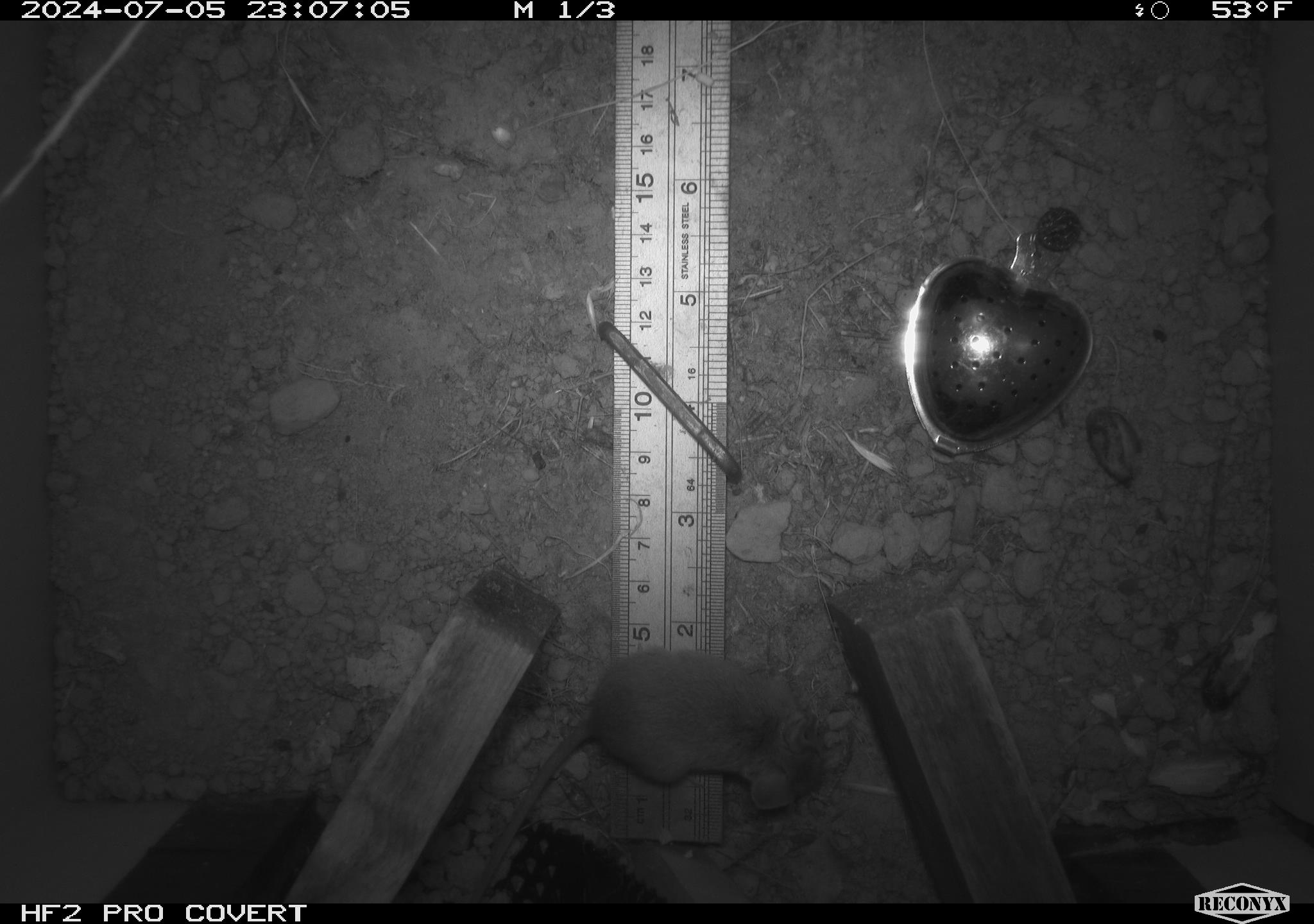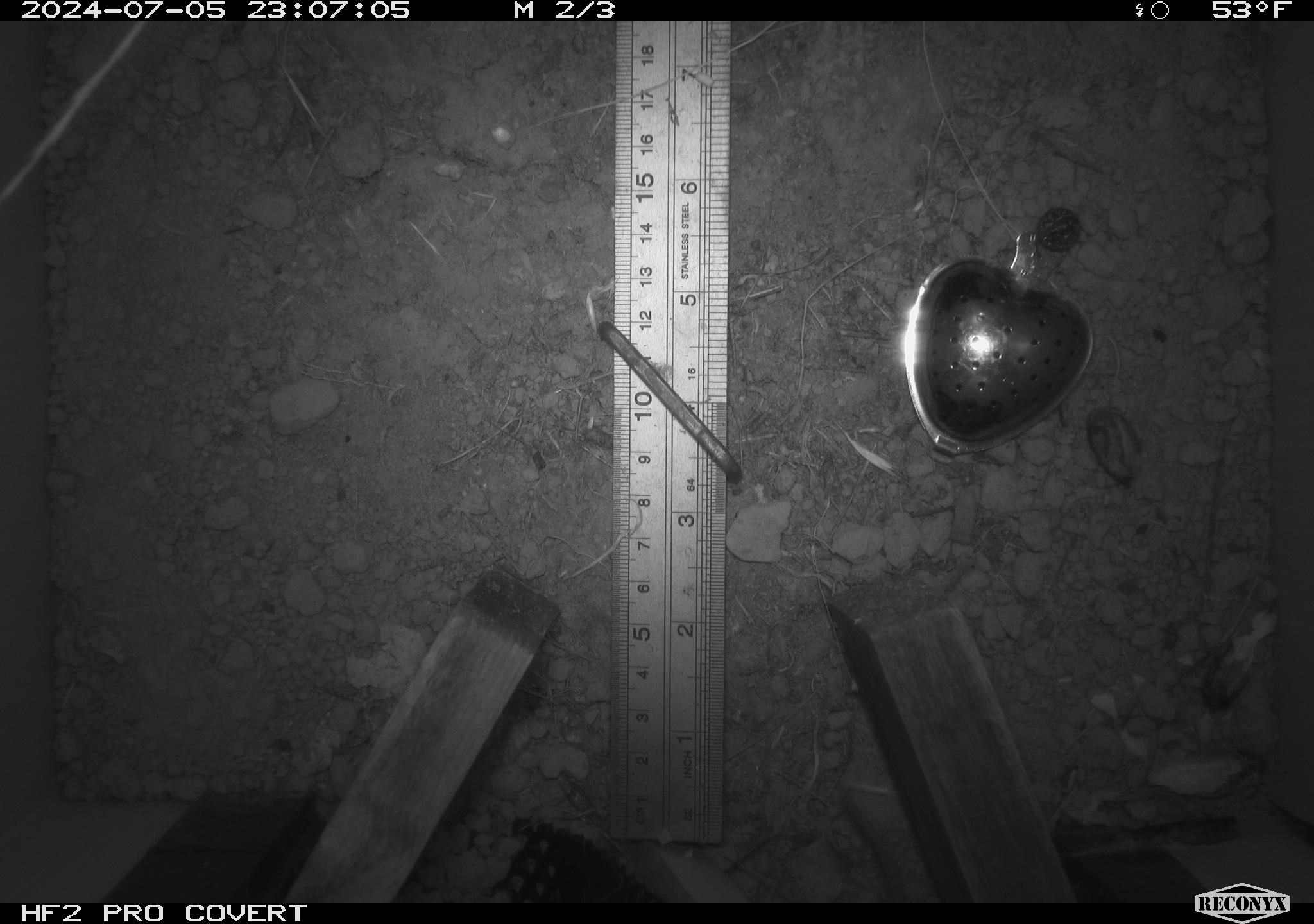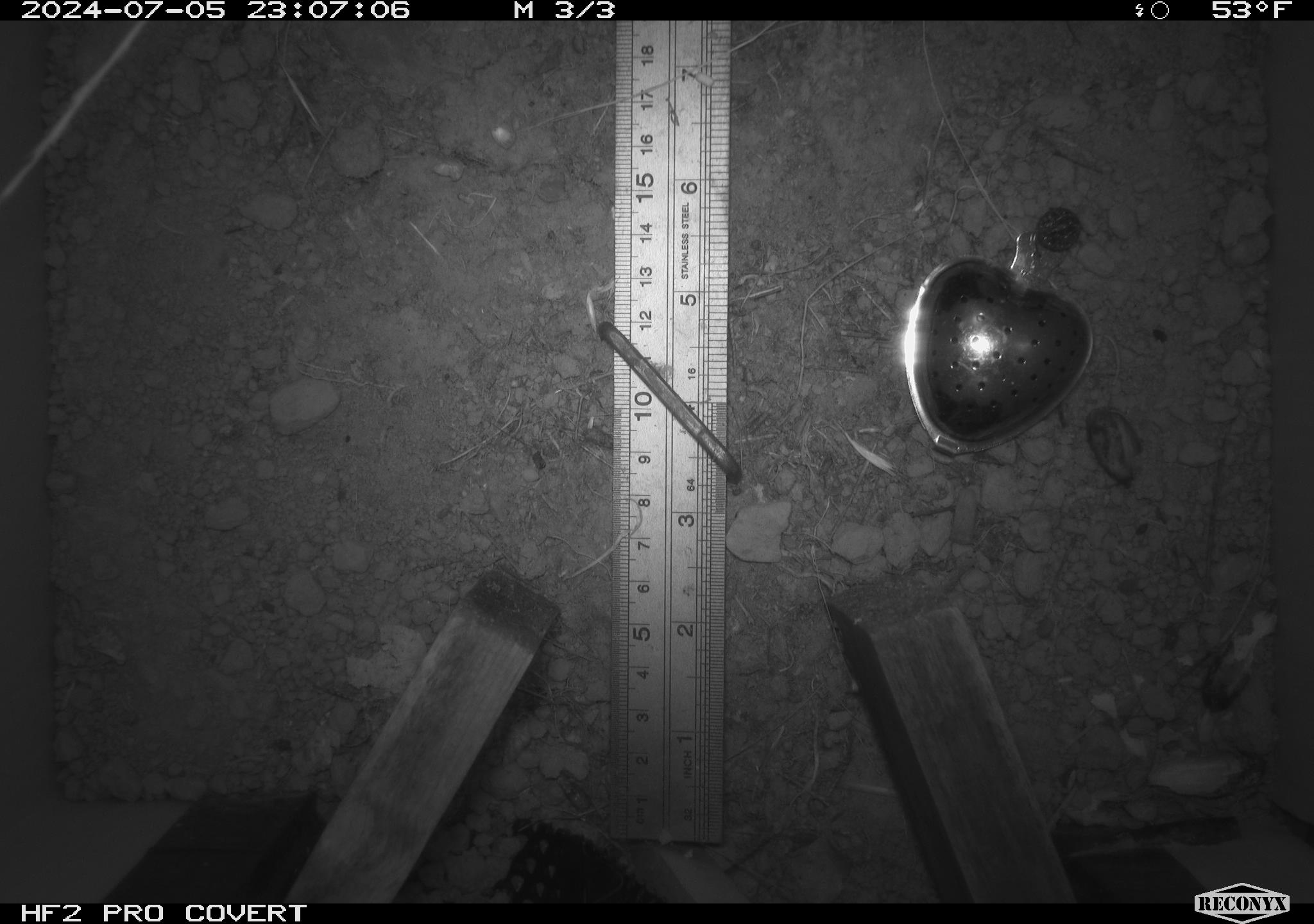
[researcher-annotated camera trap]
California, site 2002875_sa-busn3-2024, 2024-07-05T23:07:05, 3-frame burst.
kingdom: Animalia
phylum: Chordata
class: Mammalia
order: Rodentia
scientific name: Rodentia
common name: mouse species